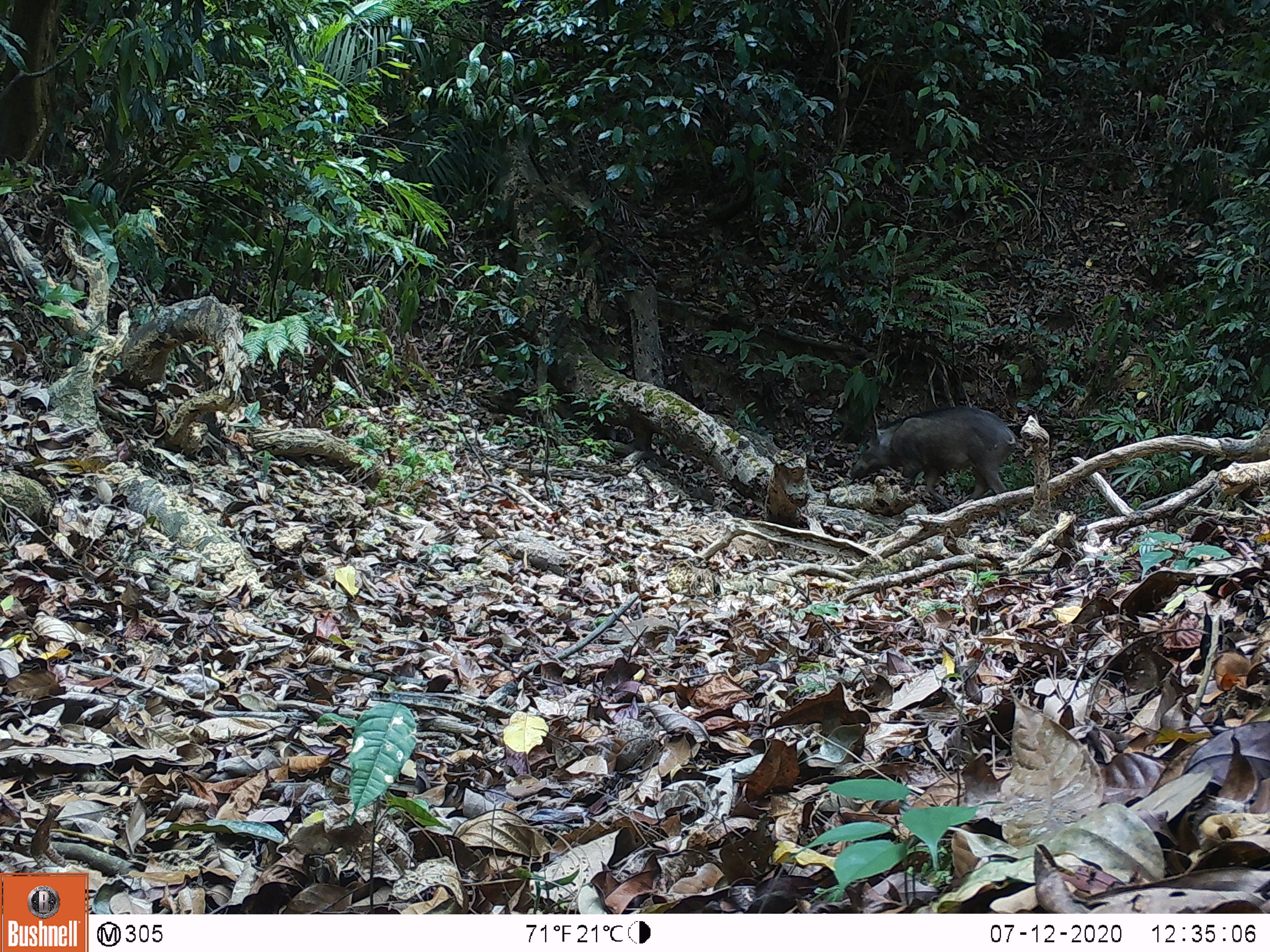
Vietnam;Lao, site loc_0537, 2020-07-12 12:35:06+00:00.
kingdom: Animalia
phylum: Chordata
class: Mammalia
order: Artiodactyla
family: Suidae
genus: Sus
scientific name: Sus scrofa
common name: eurasian wild pig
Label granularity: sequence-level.